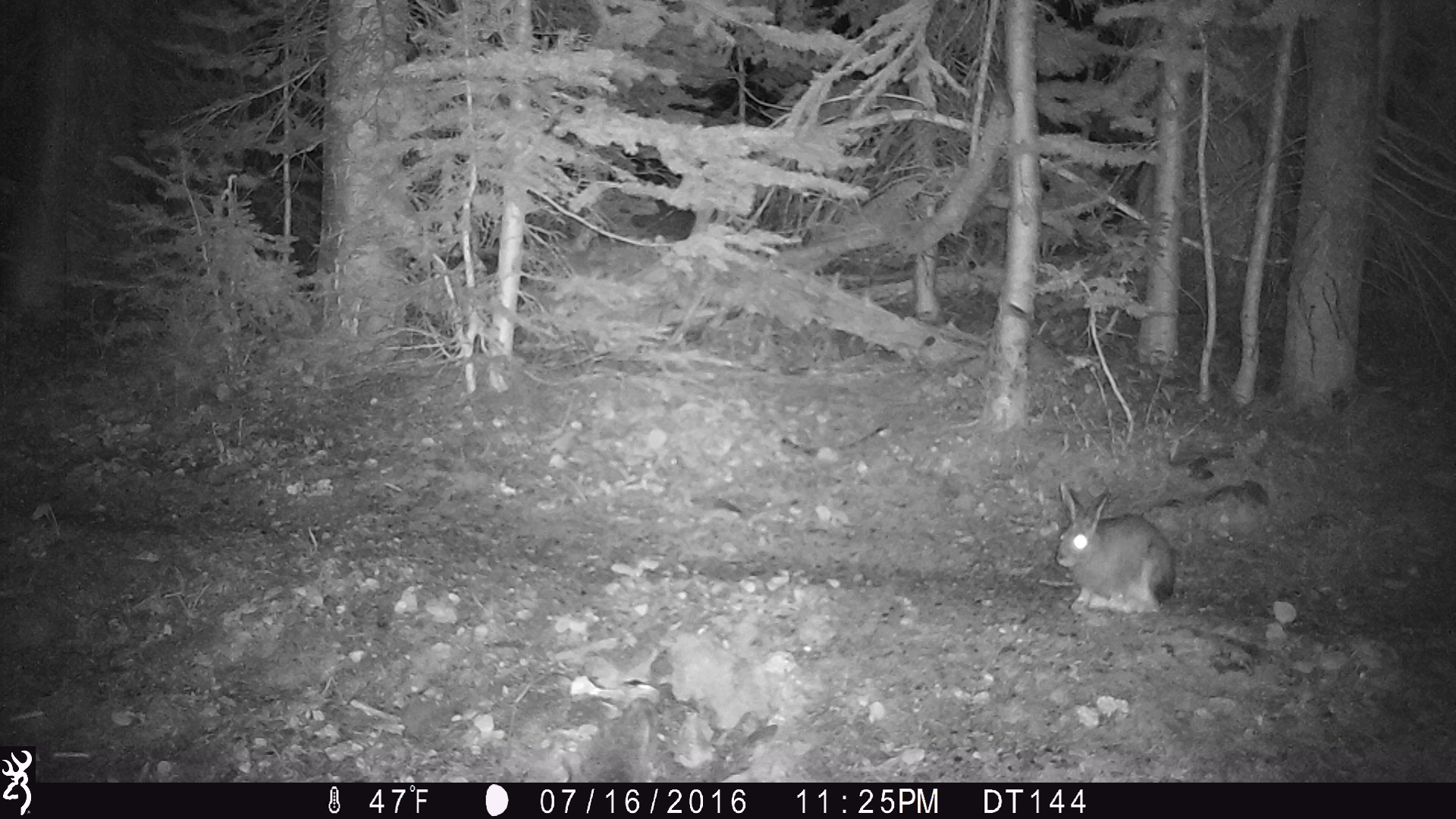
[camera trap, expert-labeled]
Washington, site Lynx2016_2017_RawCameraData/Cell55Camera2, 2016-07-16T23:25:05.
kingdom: Animalia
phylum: Chordata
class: Mammalia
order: Lagomorpha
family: Leporidae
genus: Lepus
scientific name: Lepus americanus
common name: snowshoe hare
Lepus americanus (snowshoe hare). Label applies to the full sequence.